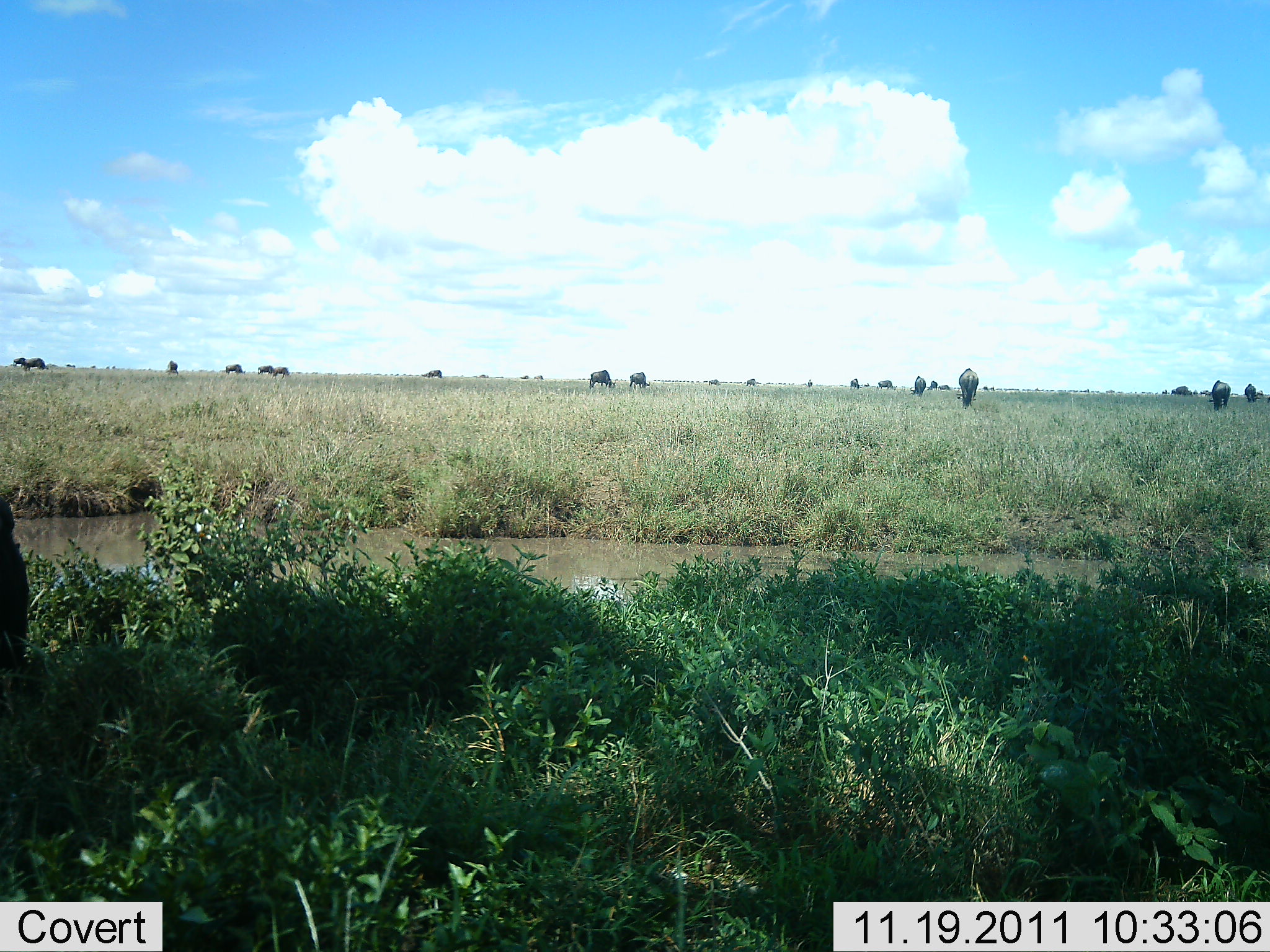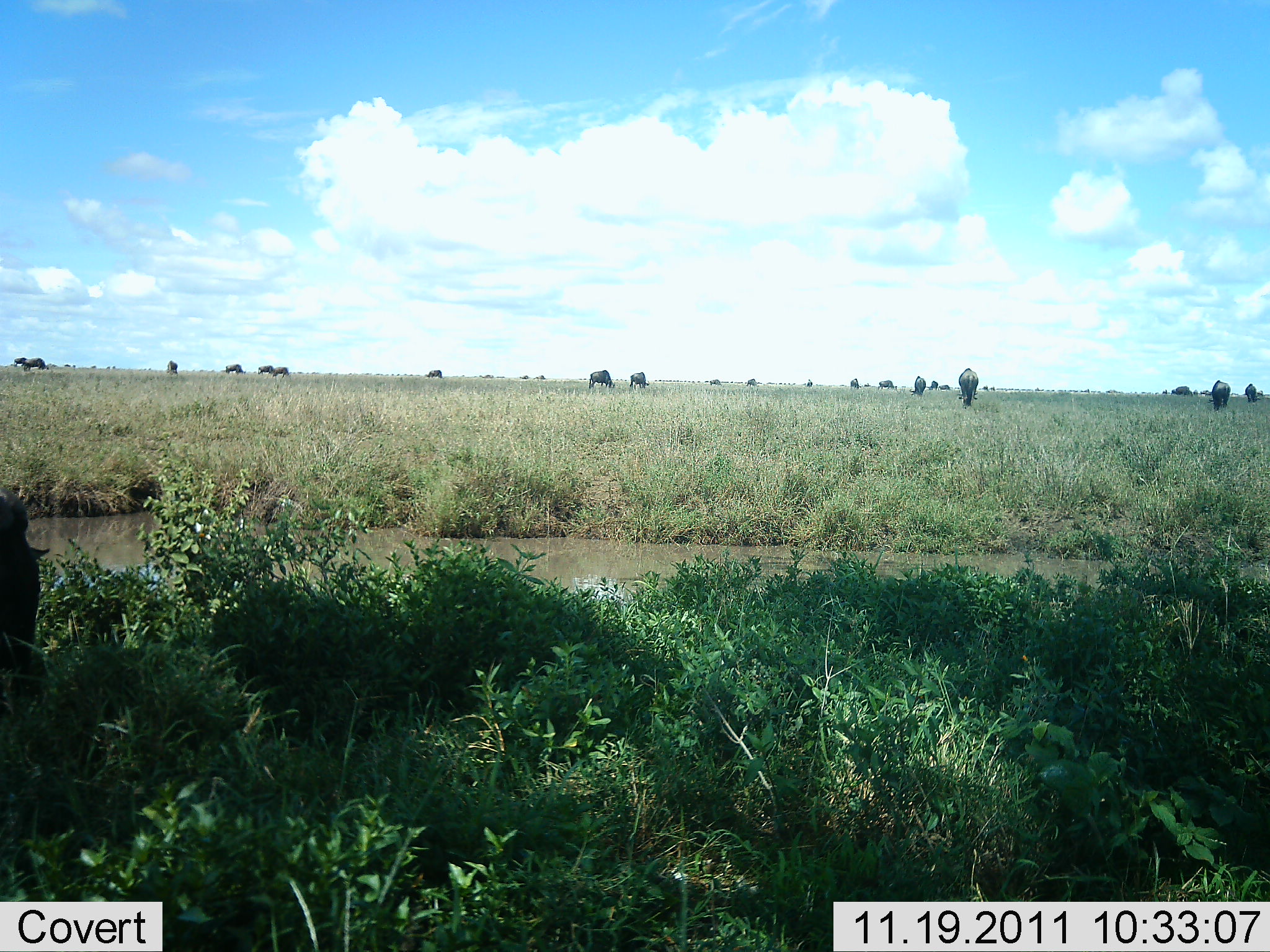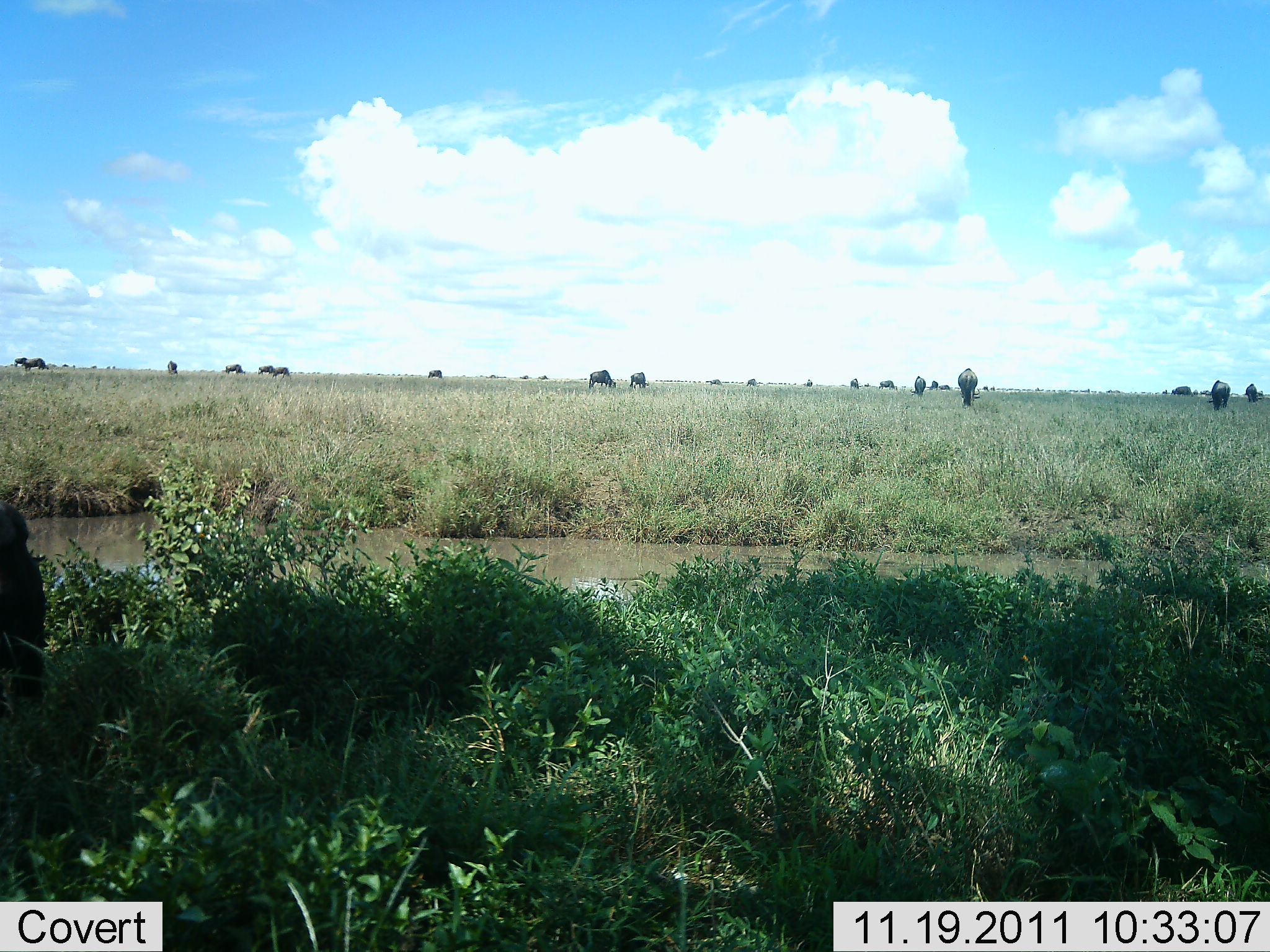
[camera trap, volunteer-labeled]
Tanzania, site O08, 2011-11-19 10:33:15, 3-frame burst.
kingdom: Animalia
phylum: Chordata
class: Mammalia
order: Artiodactyla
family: Bovidae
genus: Connochaetes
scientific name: Connochaetes taurinus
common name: blue wildebeest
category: wildebeest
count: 11-50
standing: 40%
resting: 7%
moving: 27%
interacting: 7%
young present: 0%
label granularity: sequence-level